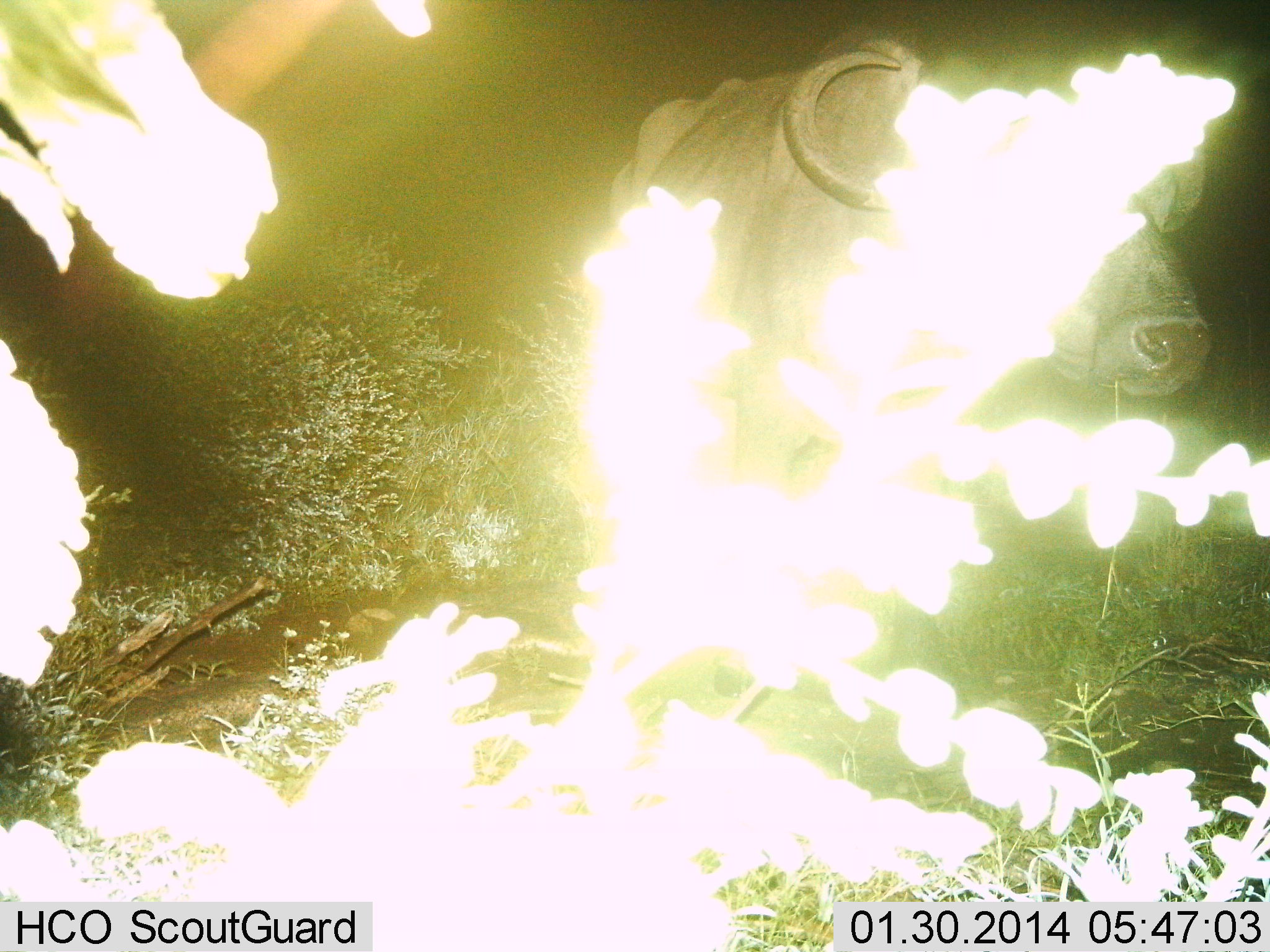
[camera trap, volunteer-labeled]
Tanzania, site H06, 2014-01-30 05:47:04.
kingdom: Animalia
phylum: Chordata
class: Mammalia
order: Artiodactyla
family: Bovidae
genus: Syncerus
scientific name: Syncerus caffer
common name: cape buffalo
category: buffalo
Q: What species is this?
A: Buffalo (cape buffalo) (Syncerus caffer).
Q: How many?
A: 1.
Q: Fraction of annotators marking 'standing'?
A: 83%.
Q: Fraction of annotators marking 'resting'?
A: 0%.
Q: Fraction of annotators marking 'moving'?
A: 17%.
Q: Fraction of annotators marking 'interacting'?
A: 0%.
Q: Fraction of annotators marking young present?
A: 0%.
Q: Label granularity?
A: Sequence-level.